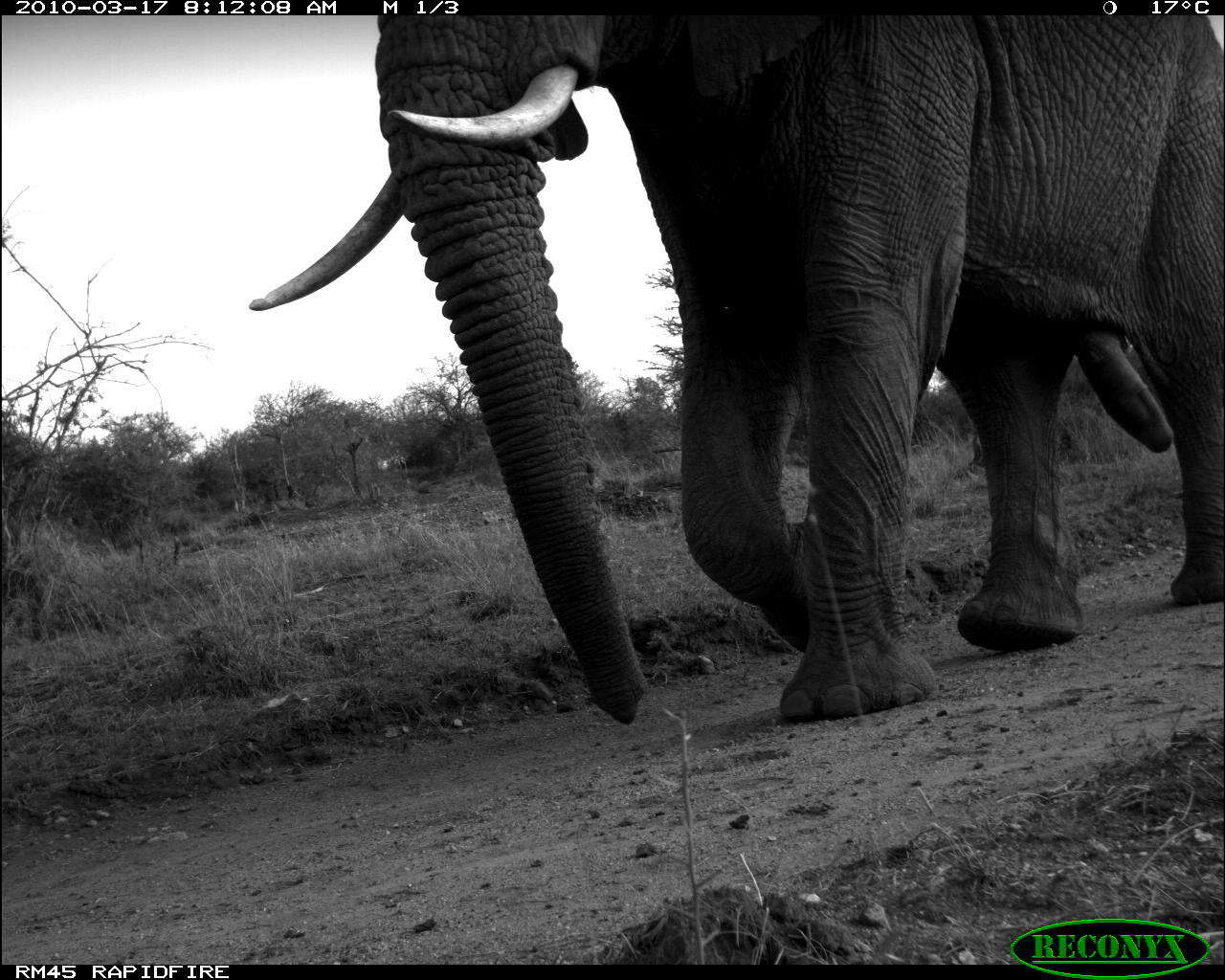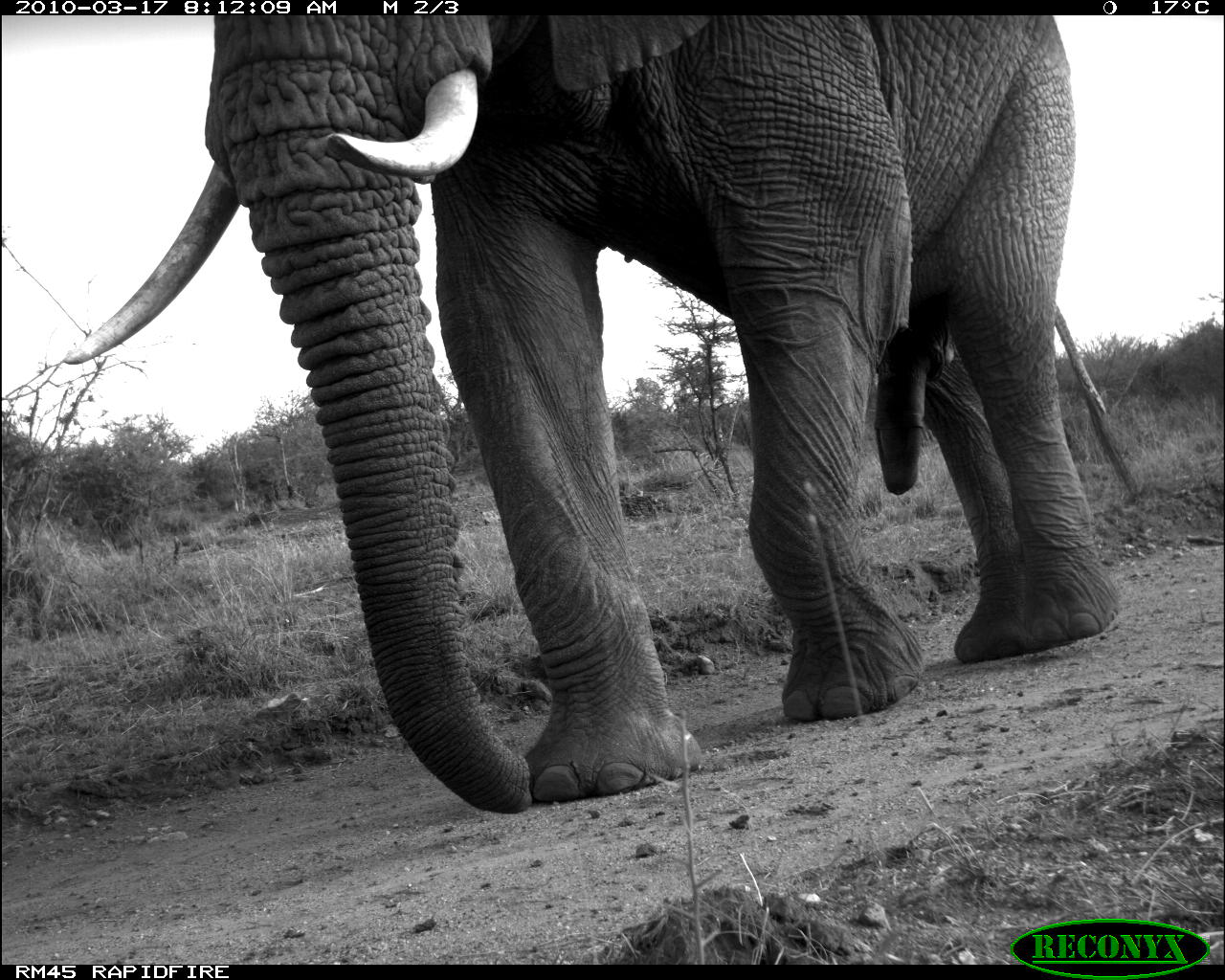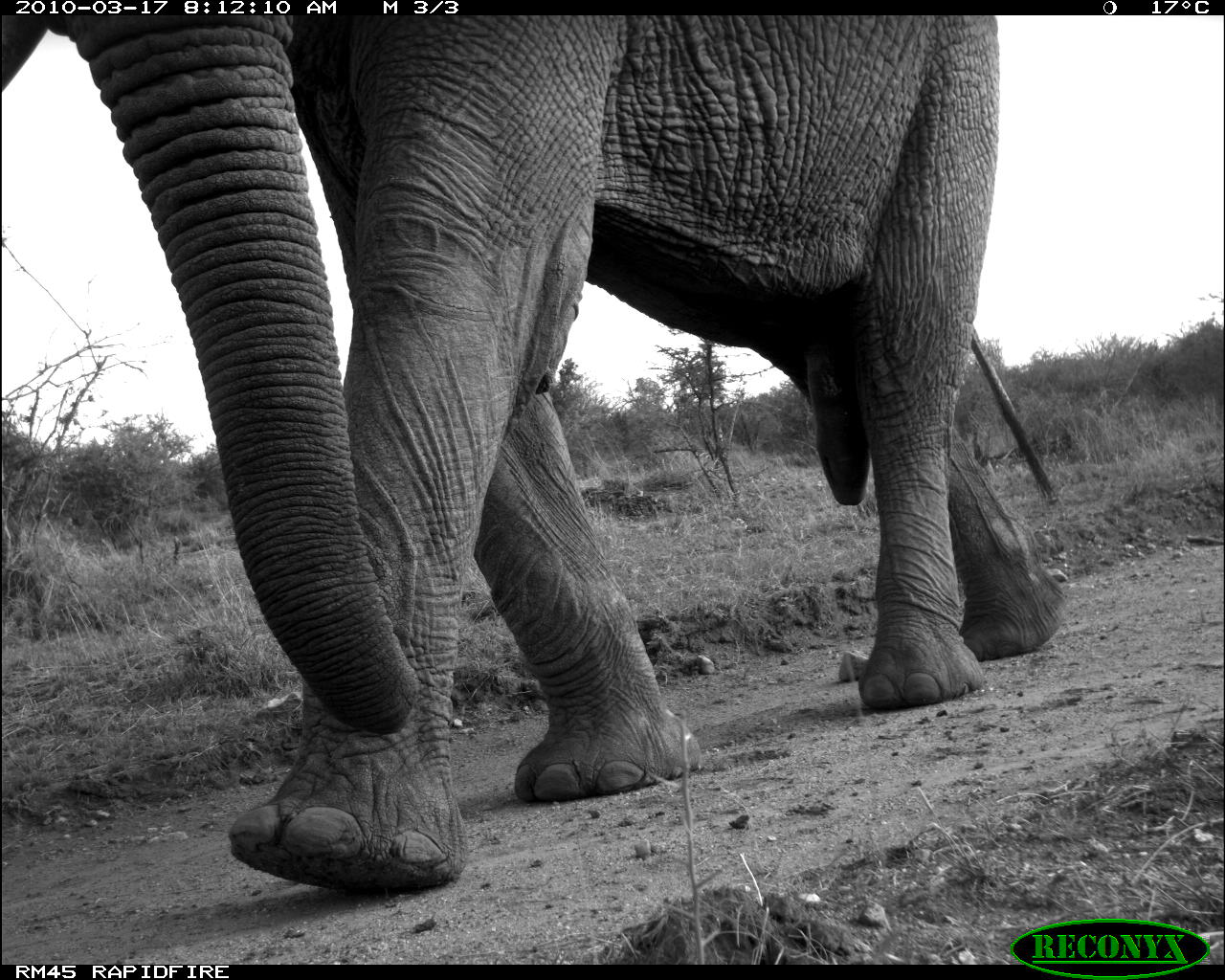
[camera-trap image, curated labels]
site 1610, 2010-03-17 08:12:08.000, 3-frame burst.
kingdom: Animalia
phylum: Chordata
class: Mammalia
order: Proboscidea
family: Elephantidae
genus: Loxodonta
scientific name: Loxodonta africana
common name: african bush elephant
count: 1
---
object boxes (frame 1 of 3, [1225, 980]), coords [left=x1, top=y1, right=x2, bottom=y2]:
loxodonta africana: [left=249, top=14, right=1225, bottom=723]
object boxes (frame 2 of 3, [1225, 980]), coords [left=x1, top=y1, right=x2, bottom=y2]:
loxodonta africana: [left=64, top=14, right=1139, bottom=811]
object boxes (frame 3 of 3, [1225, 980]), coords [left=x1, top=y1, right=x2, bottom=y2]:
loxodonta africana: [left=2, top=15, right=1067, bottom=888]